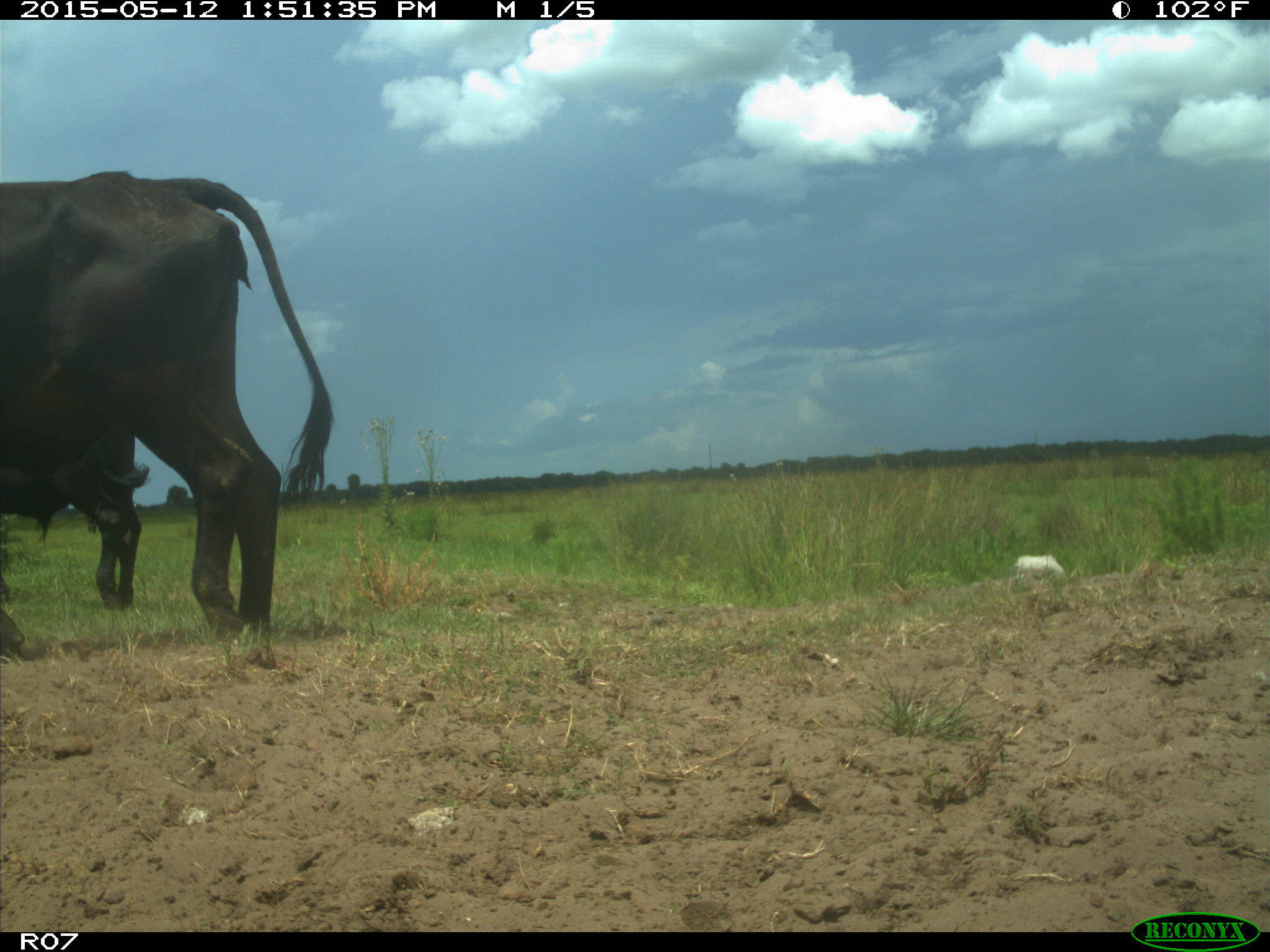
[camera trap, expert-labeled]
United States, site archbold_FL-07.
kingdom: Animalia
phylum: Chordata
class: Mammalia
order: Artiodactyla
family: Bovidae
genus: Bos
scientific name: Bos taurus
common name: domestic cow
Bos taurus (domestic cow).